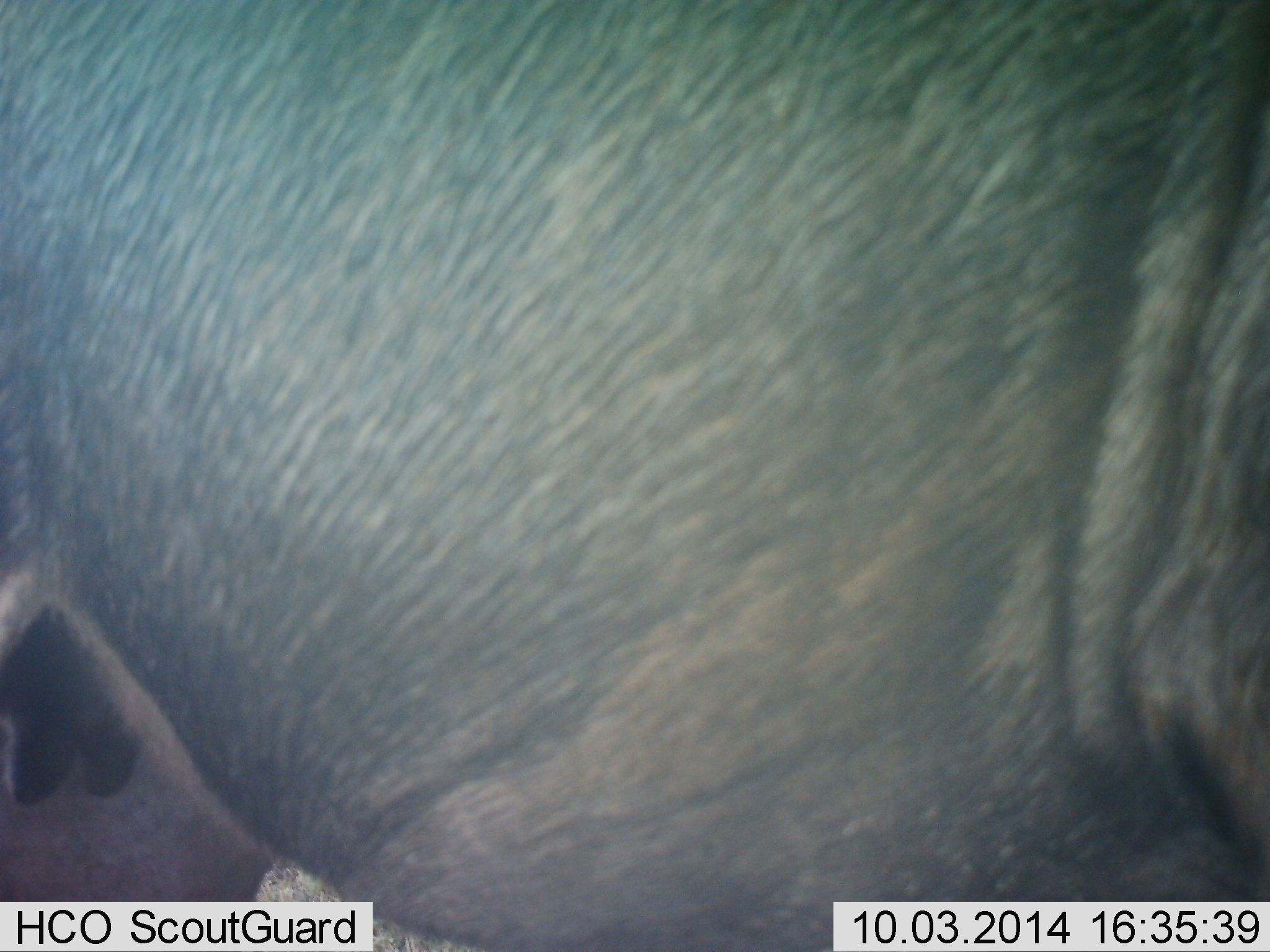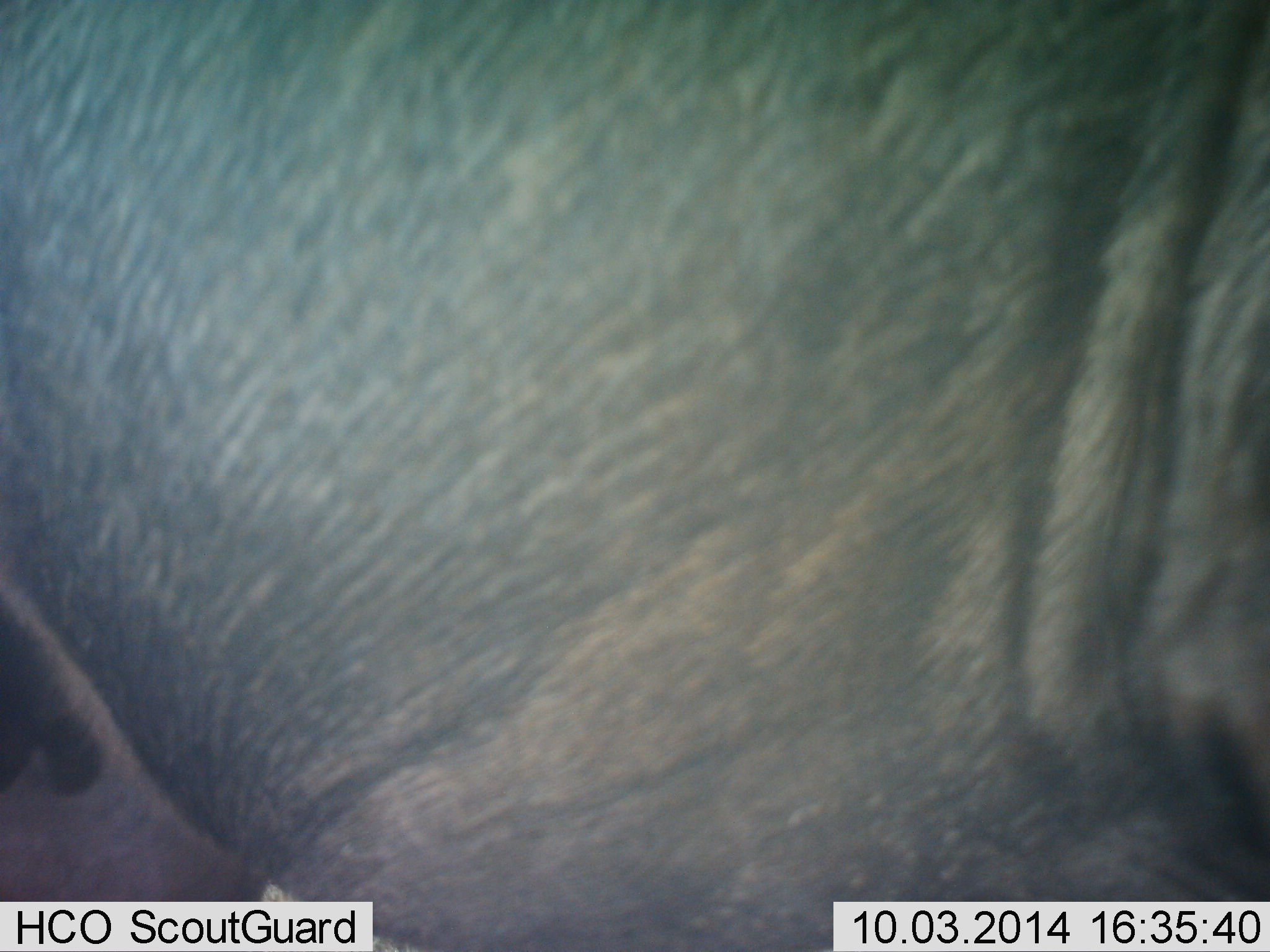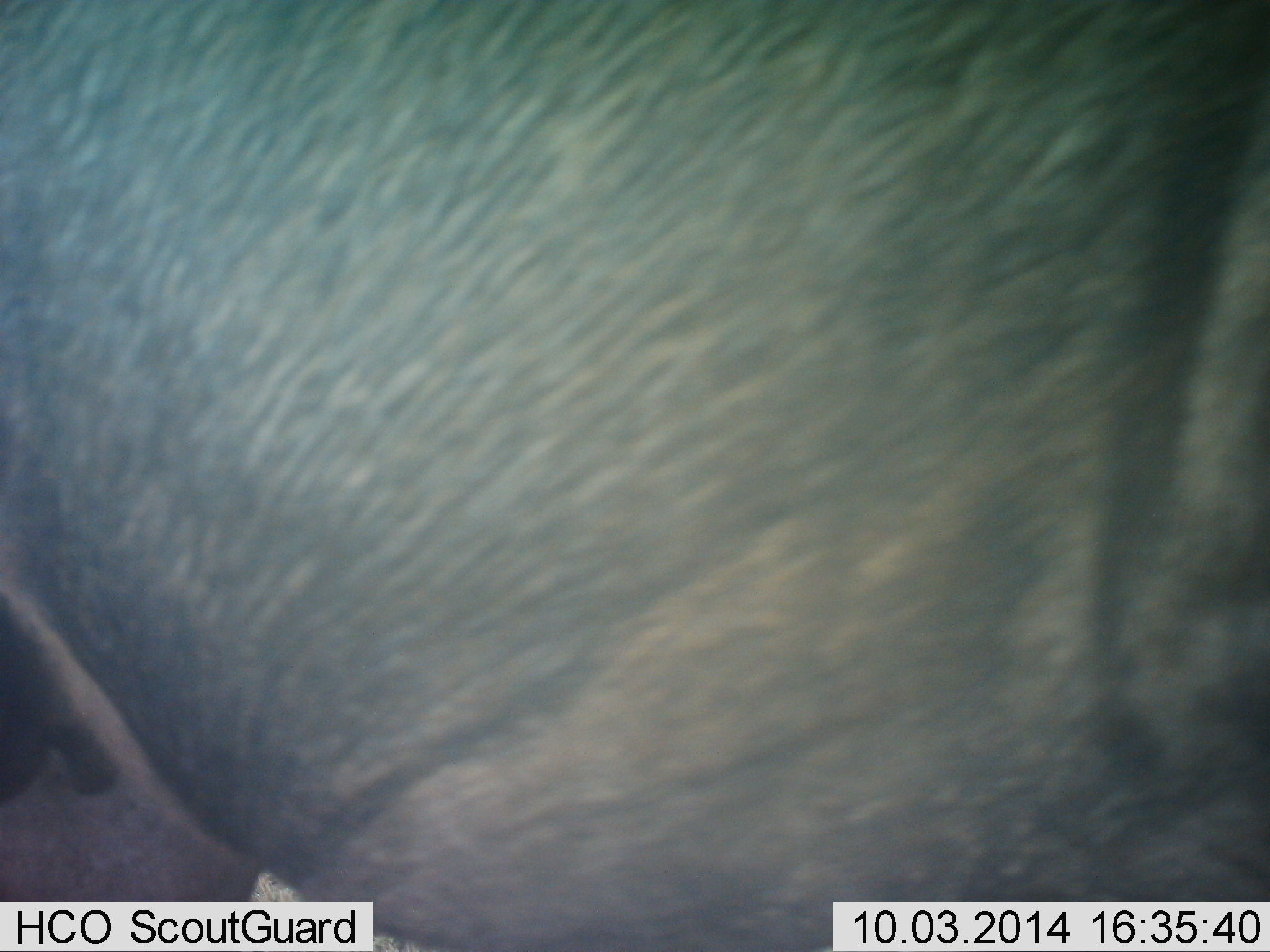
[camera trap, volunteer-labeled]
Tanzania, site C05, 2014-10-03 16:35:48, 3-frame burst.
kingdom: Animalia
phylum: Chordata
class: Mammalia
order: Artiodactyla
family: Bovidae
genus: Connochaetes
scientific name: Connochaetes taurinus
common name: blue wildebeest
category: wildebeest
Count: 1.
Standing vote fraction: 90%.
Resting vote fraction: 0%.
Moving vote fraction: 10%.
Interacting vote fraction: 0%.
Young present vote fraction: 0%.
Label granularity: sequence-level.